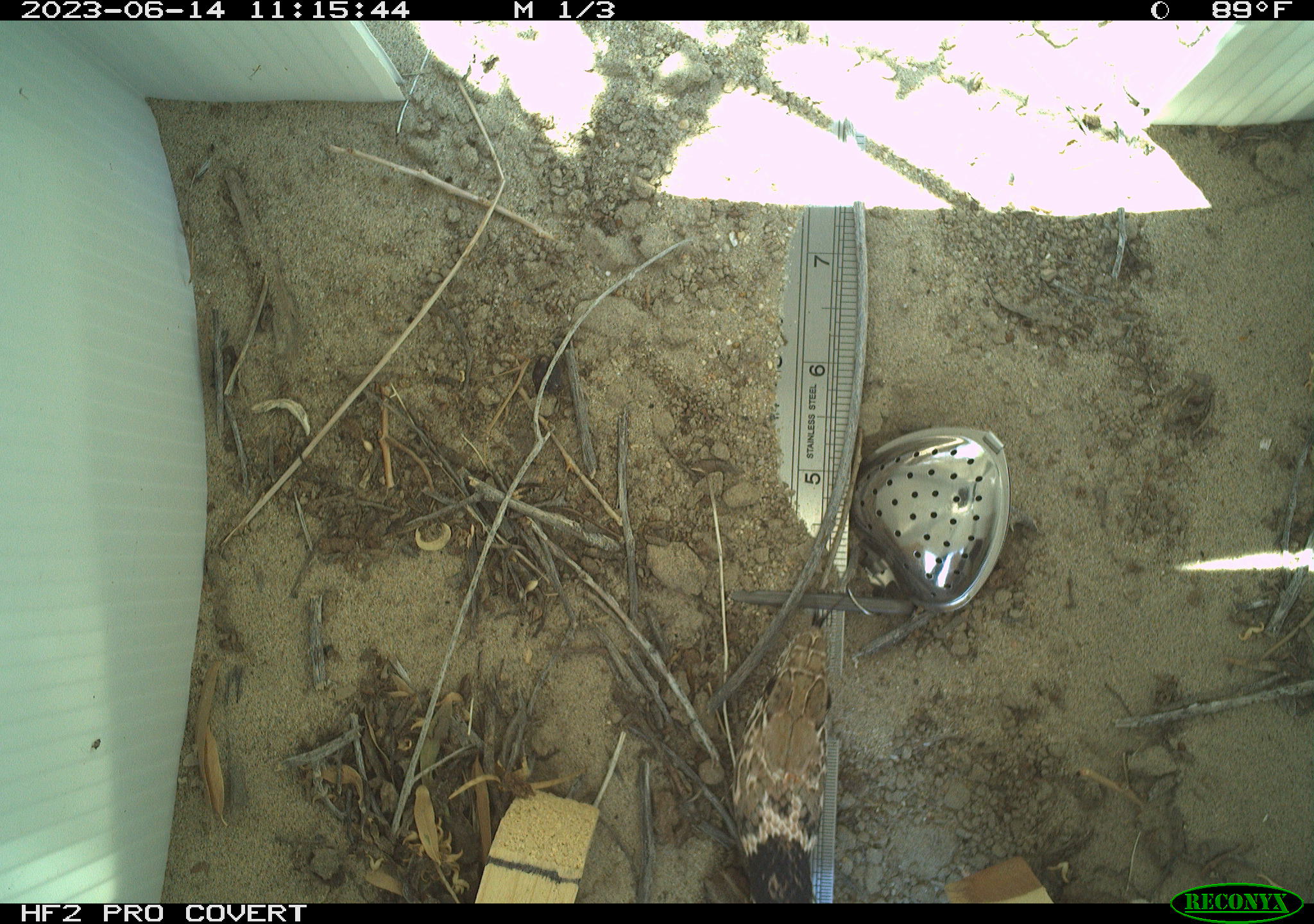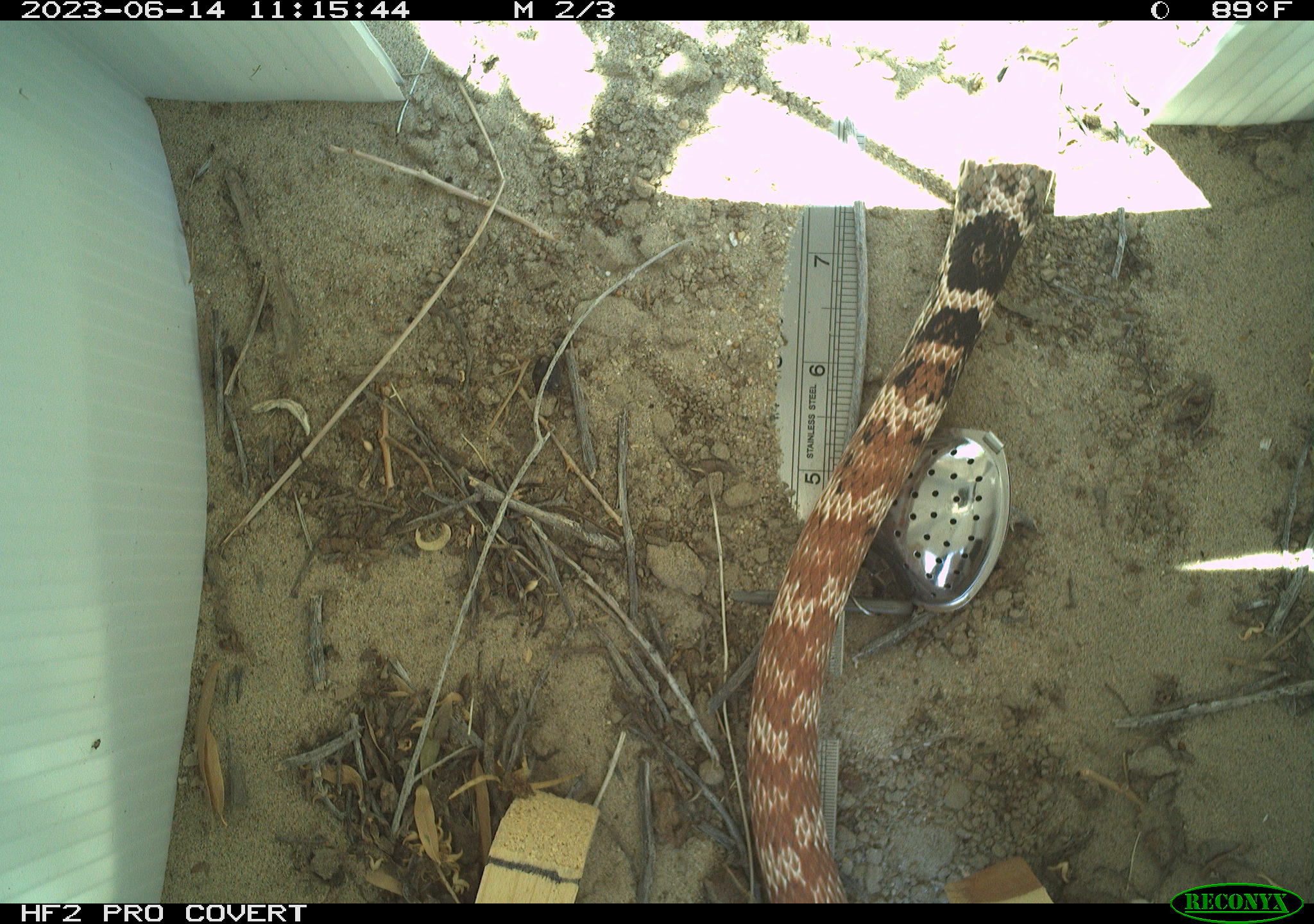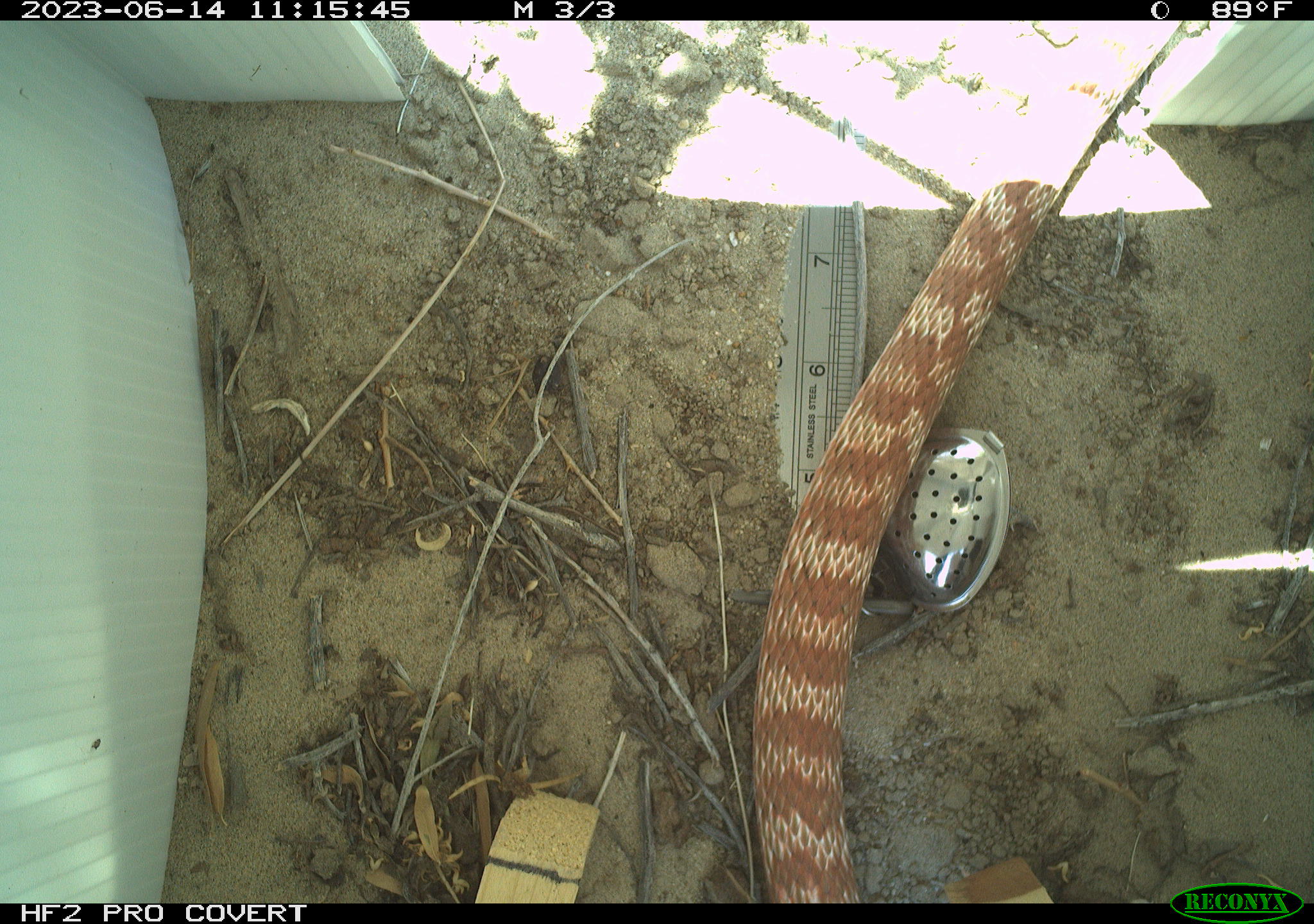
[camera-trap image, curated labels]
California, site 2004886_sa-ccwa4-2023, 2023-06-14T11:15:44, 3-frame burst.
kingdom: Animalia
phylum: Chordata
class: Reptilia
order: Squamata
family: Colubridae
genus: Masticophis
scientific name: Masticophis flagellum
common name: coachwhip